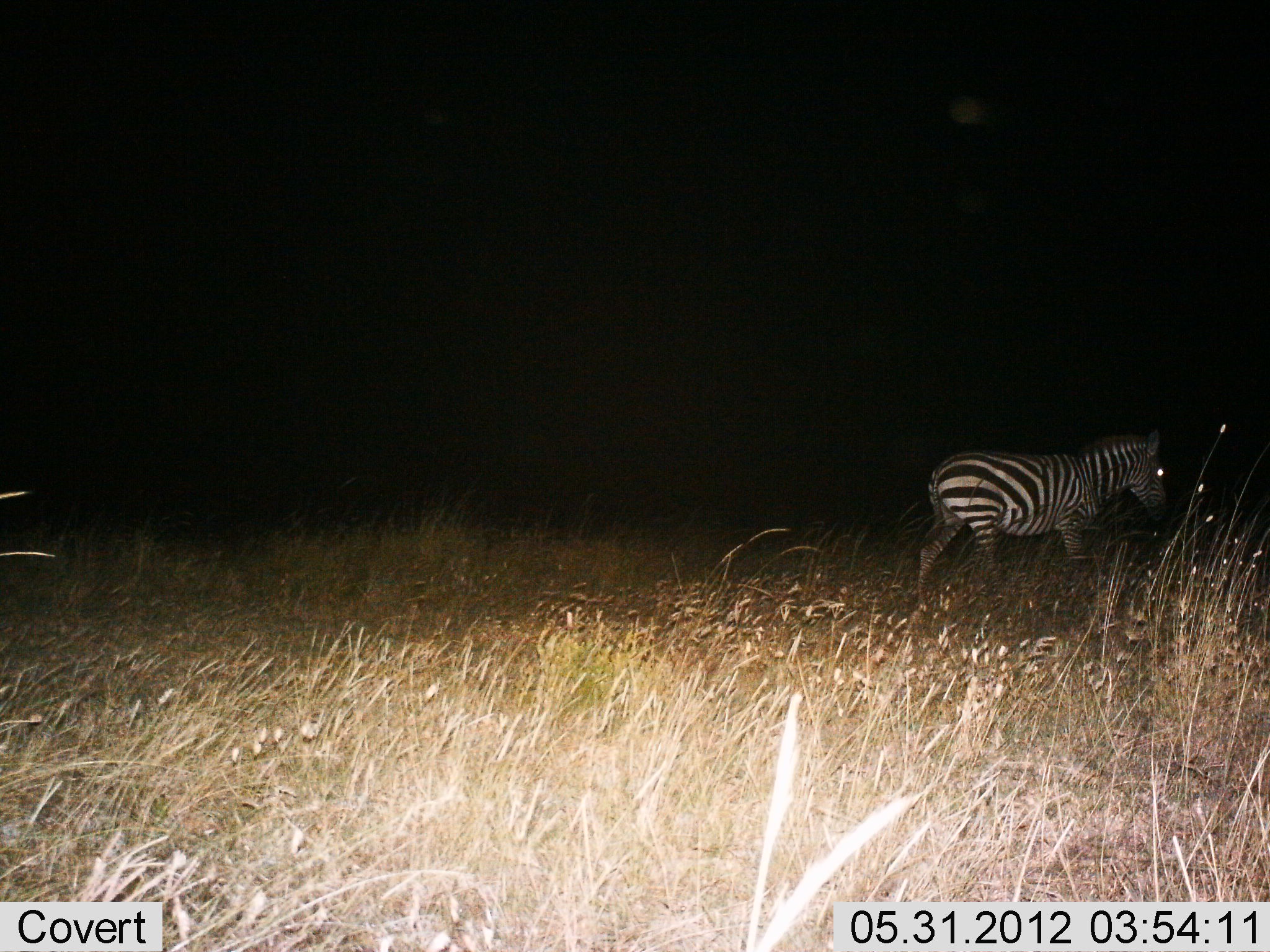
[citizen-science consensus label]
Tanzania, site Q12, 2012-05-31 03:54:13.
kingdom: Animalia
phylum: Chordata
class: Mammalia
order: Perissodactyla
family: Equidae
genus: Equus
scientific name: Equus quagga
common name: plains zebra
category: zebra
Zebra (plains zebra) (Equus quagga), count 1. Behavior (volunteer vote fractions): standing 40%, resting 0%, moving 70%, interacting 0%. Young present (vote fraction): 0%. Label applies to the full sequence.